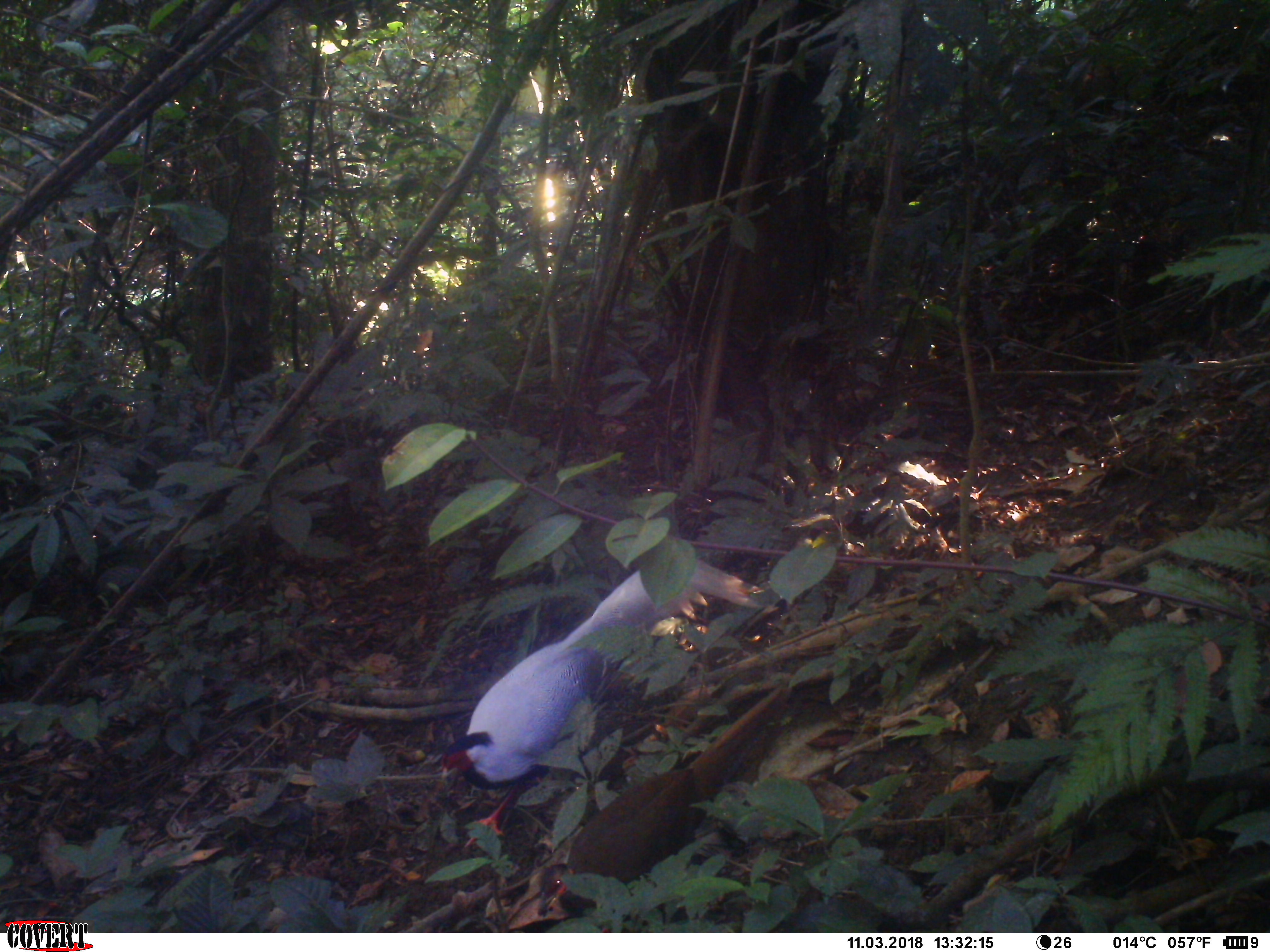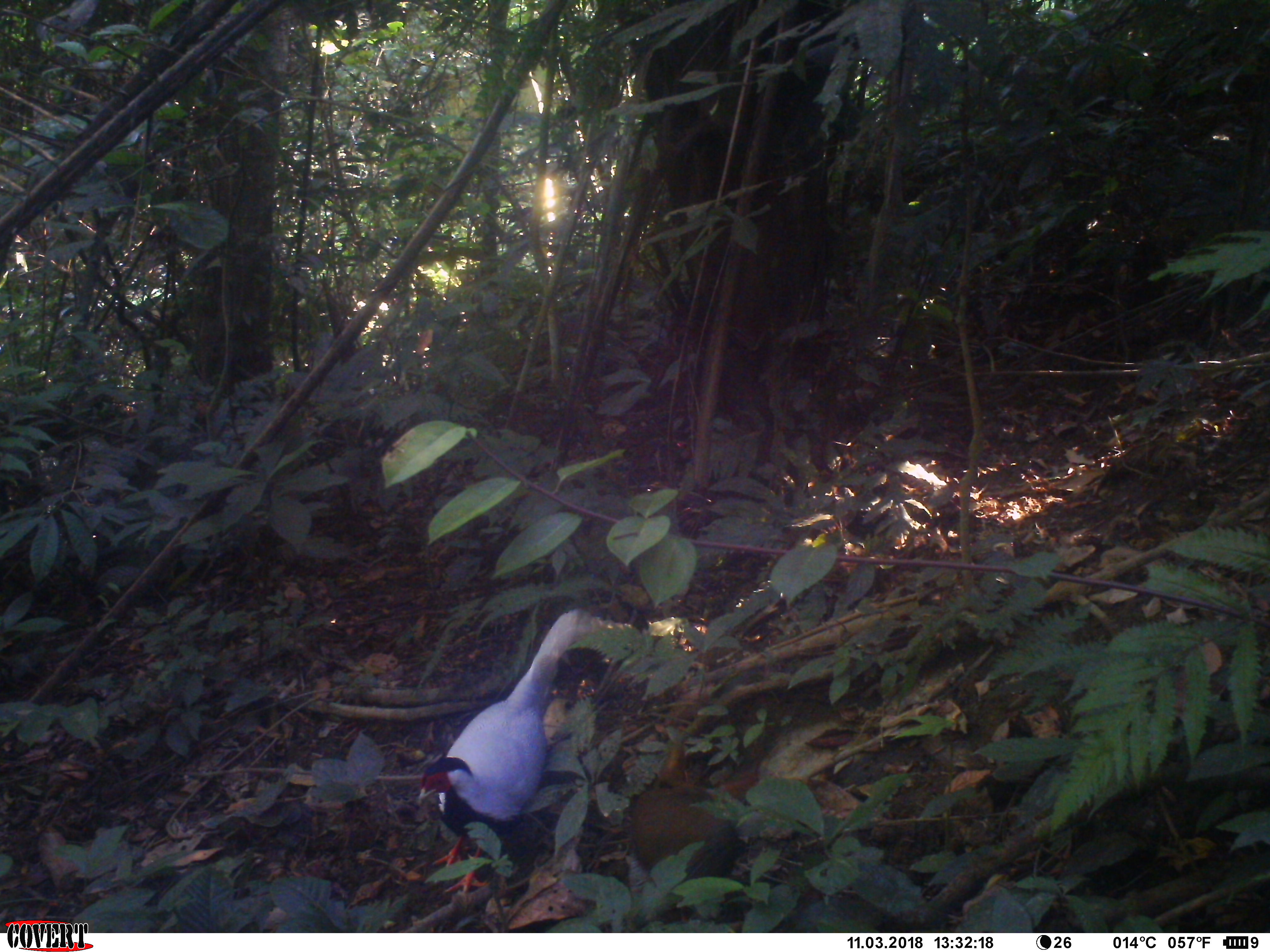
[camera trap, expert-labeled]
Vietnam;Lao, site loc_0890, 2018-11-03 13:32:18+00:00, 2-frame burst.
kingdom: Animalia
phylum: Chordata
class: Aves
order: Galliformes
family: Phasianidae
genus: Lophura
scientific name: Lophura nycthemera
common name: silver pheasant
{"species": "silver pheasant (Lophura nycthemera)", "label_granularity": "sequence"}